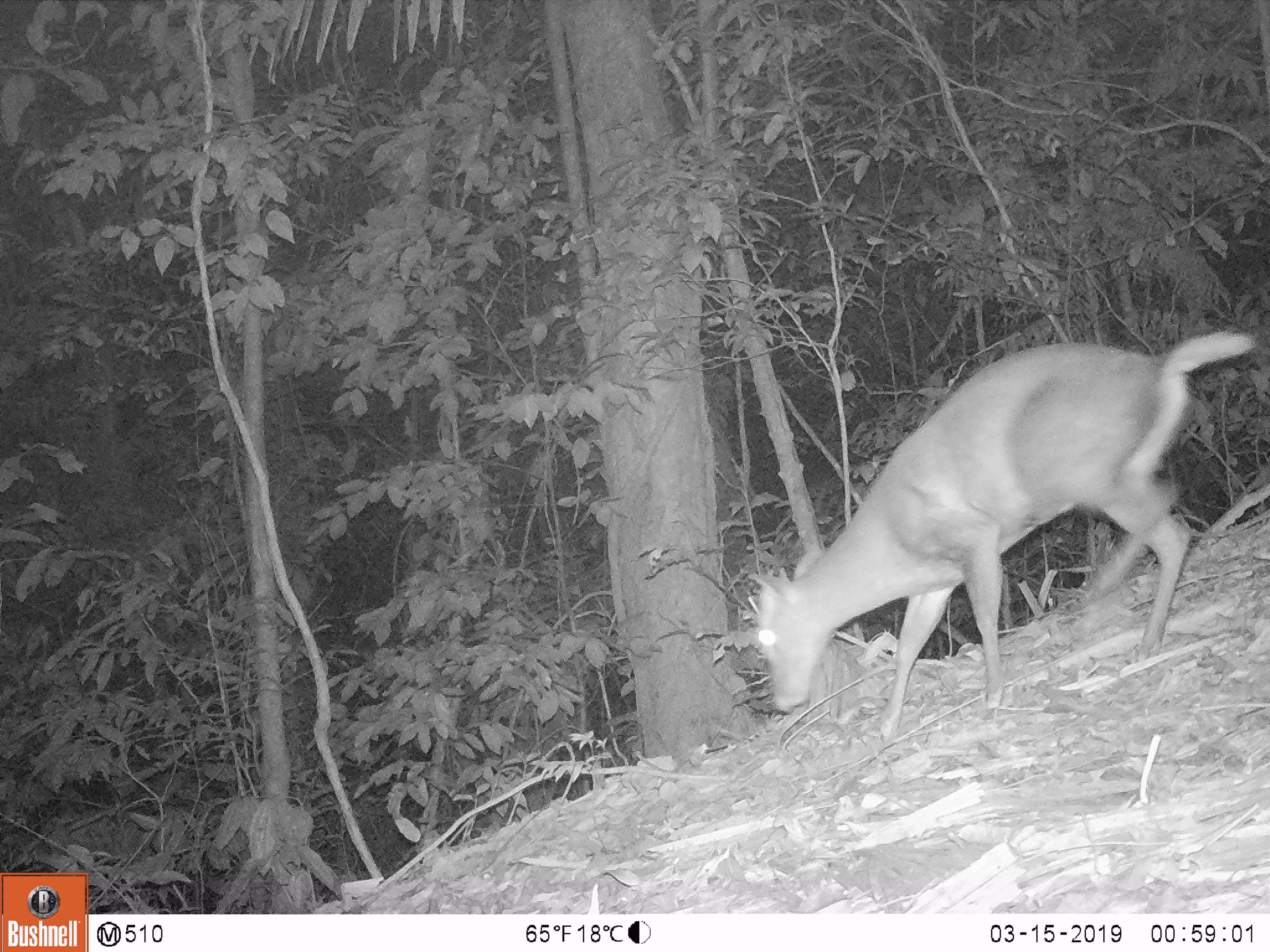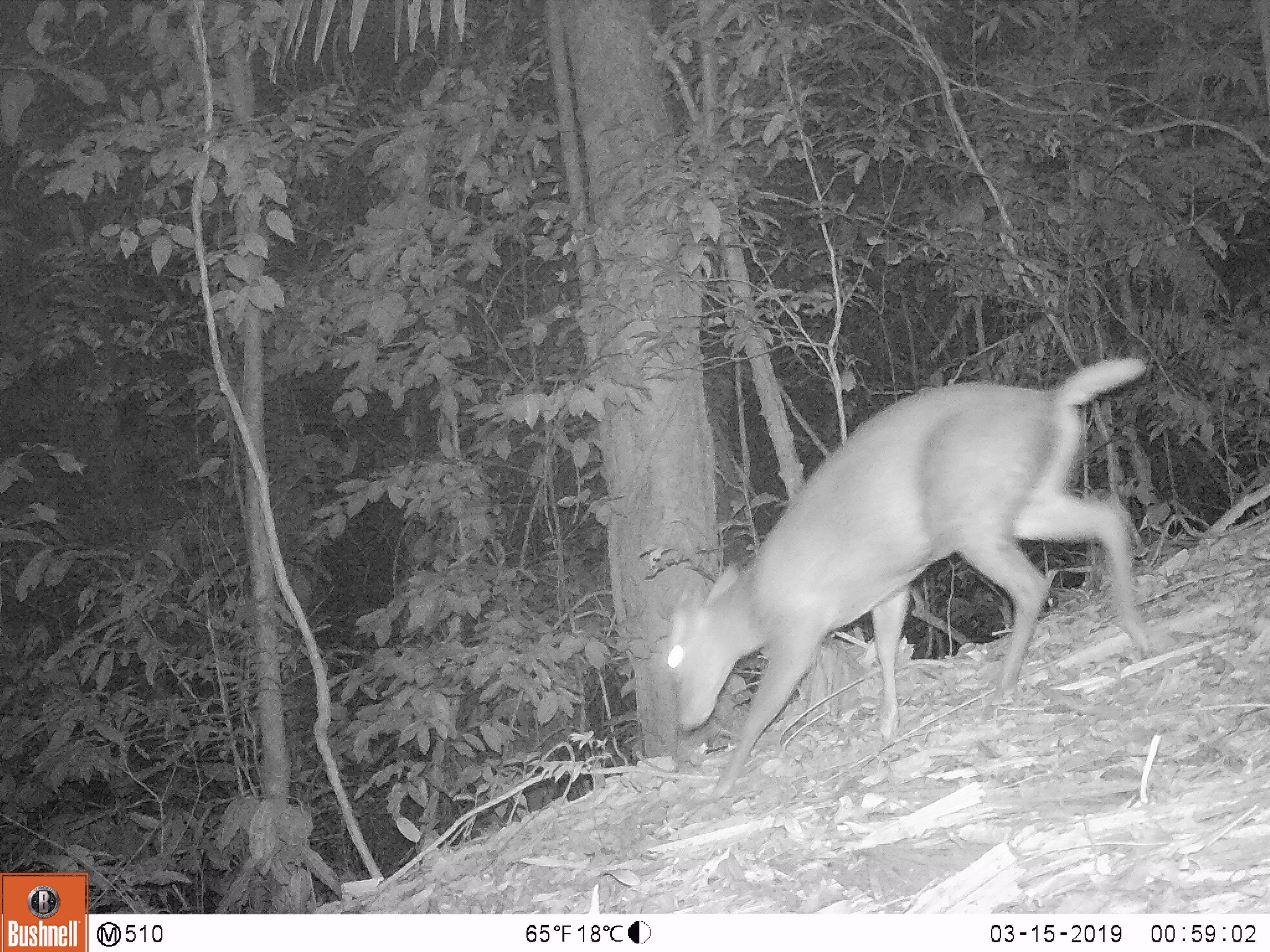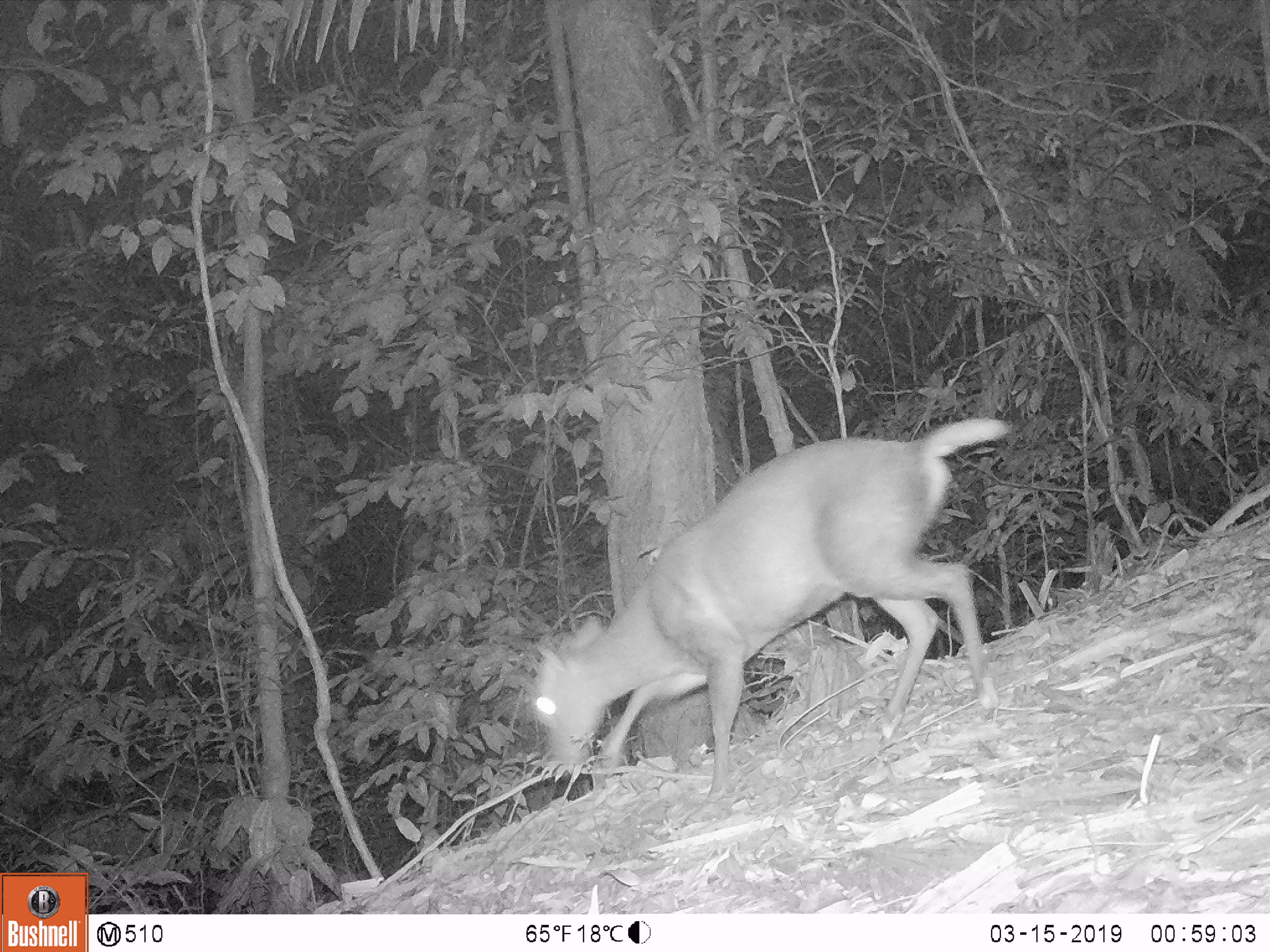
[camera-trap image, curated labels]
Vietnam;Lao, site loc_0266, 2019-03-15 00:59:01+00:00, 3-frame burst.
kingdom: Animalia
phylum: Chordata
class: Mammalia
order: Artiodactyla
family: Cervidae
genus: Muntiacus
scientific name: Muntiacus rooseveltorum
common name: roosevelt's muntjac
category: roosevelts muntjac group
Roosevelts muntjac group (roosevelt's muntjac) (Muntiacus rooseveltorum). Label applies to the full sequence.